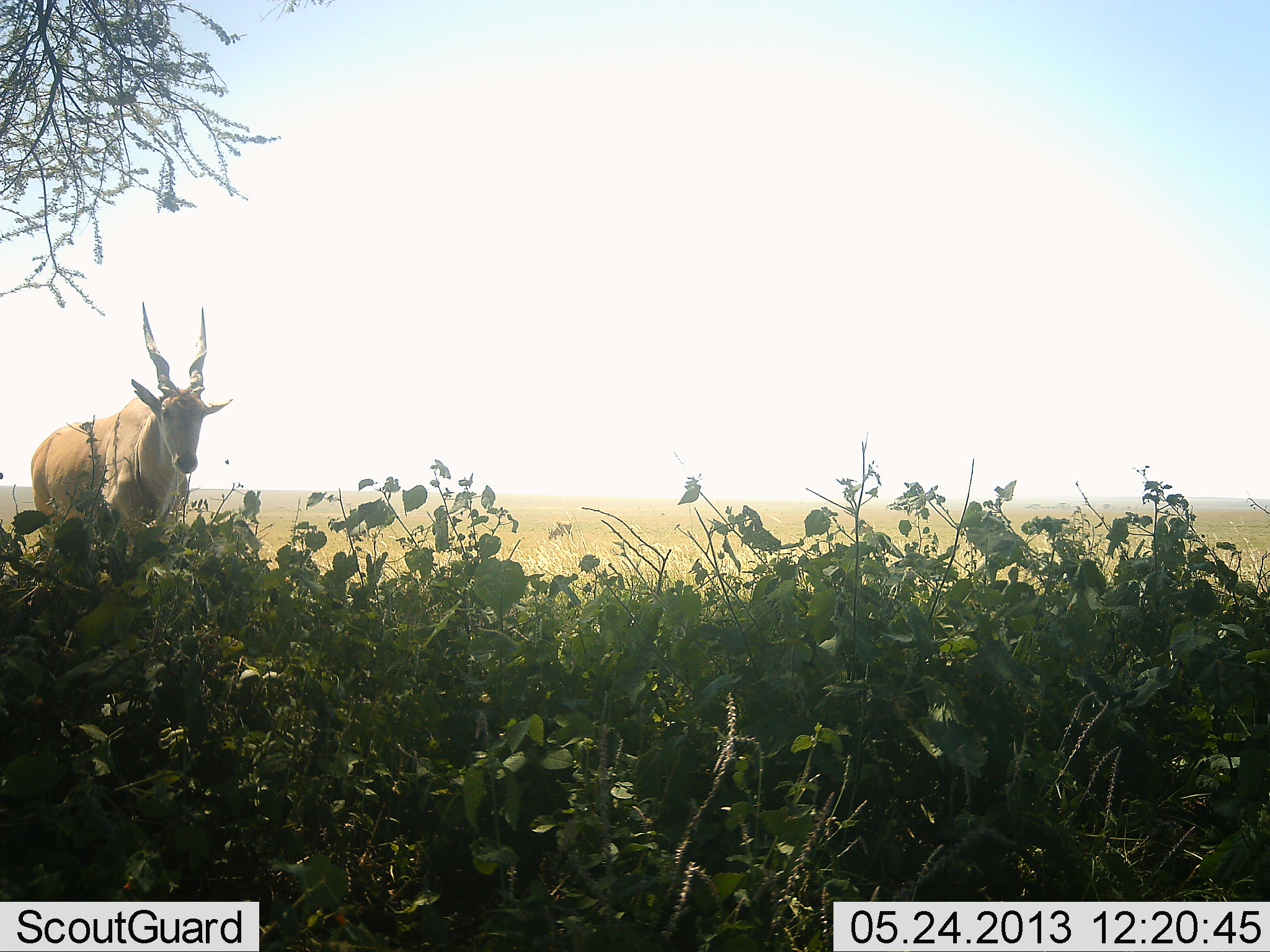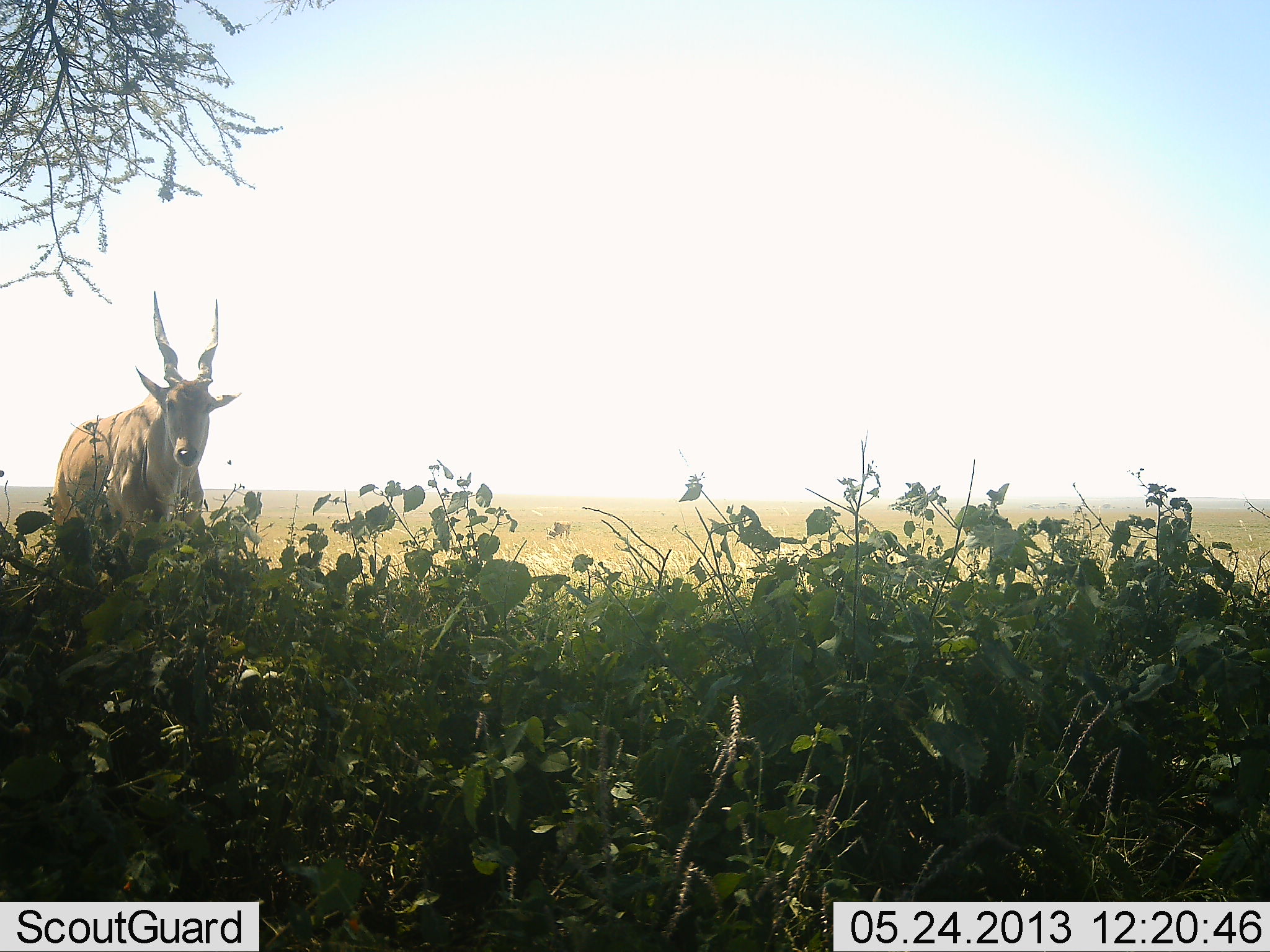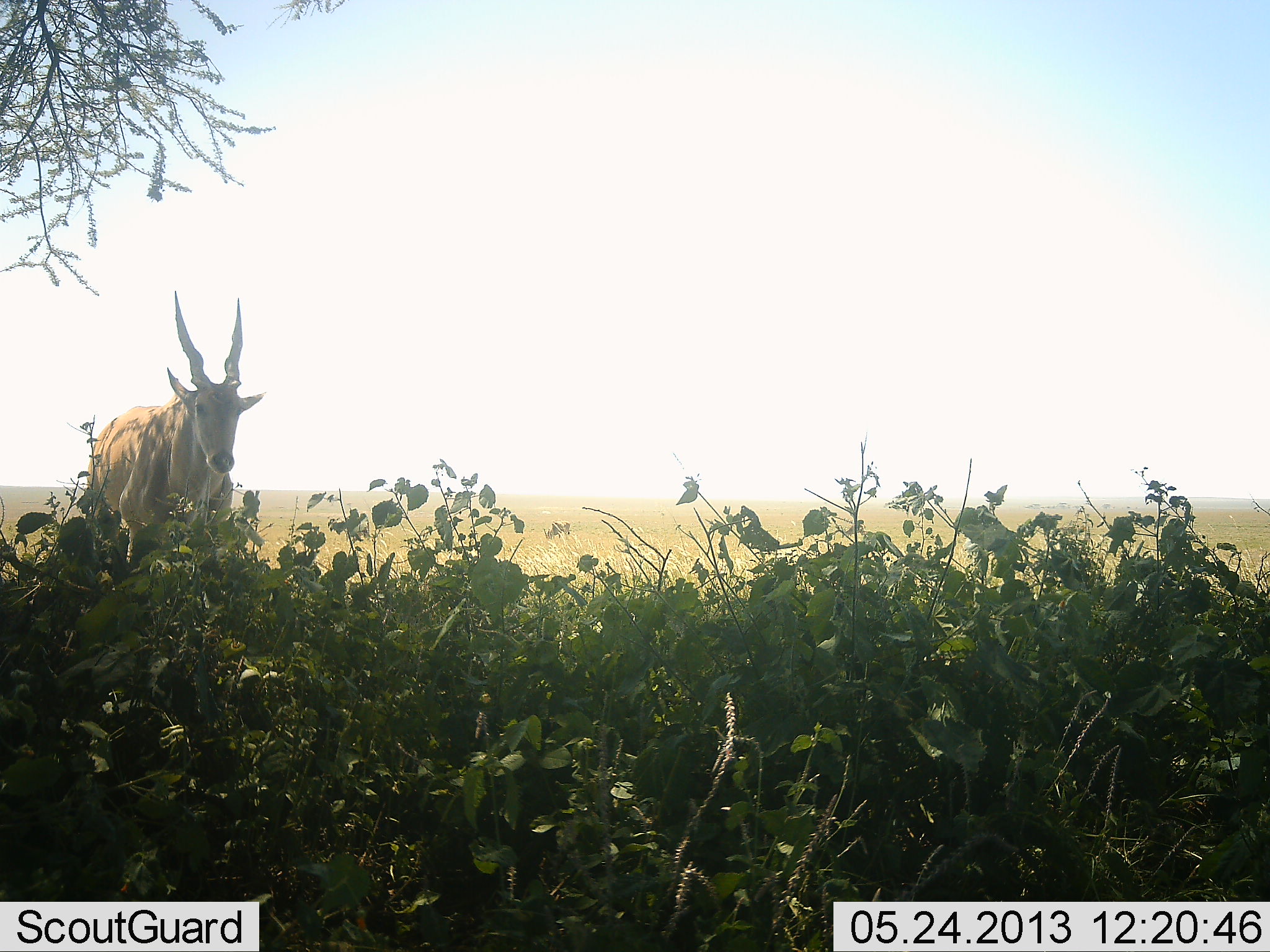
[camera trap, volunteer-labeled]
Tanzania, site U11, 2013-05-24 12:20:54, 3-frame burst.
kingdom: Animalia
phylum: Chordata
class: Mammalia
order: Artiodactyla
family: Bovidae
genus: Tragelaphus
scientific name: Tragelaphus oryx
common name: eland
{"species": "eland (Tragelaphus oryx)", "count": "1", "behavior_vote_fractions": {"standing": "43%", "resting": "0%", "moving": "60%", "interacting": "0%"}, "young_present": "0%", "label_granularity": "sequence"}